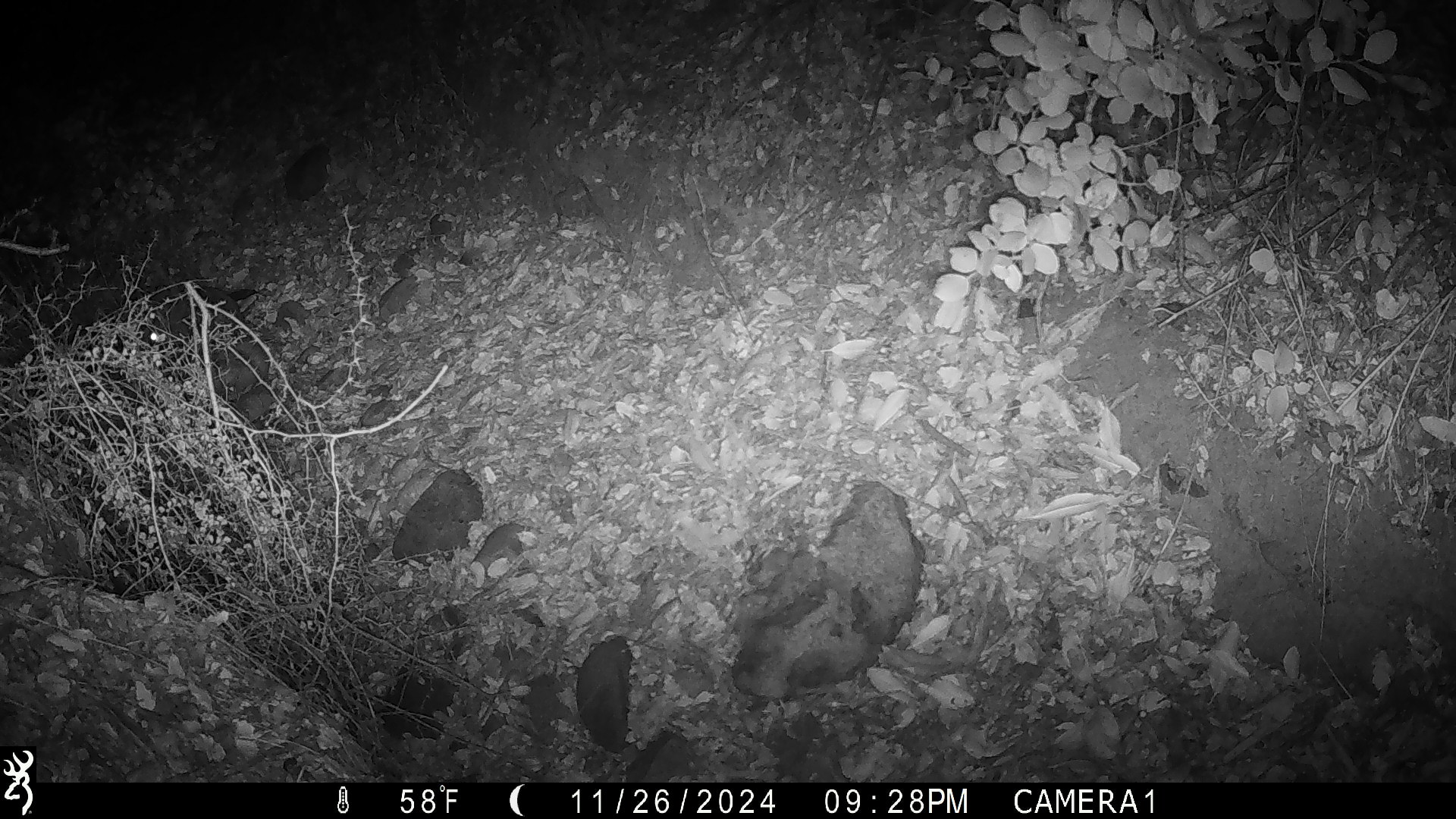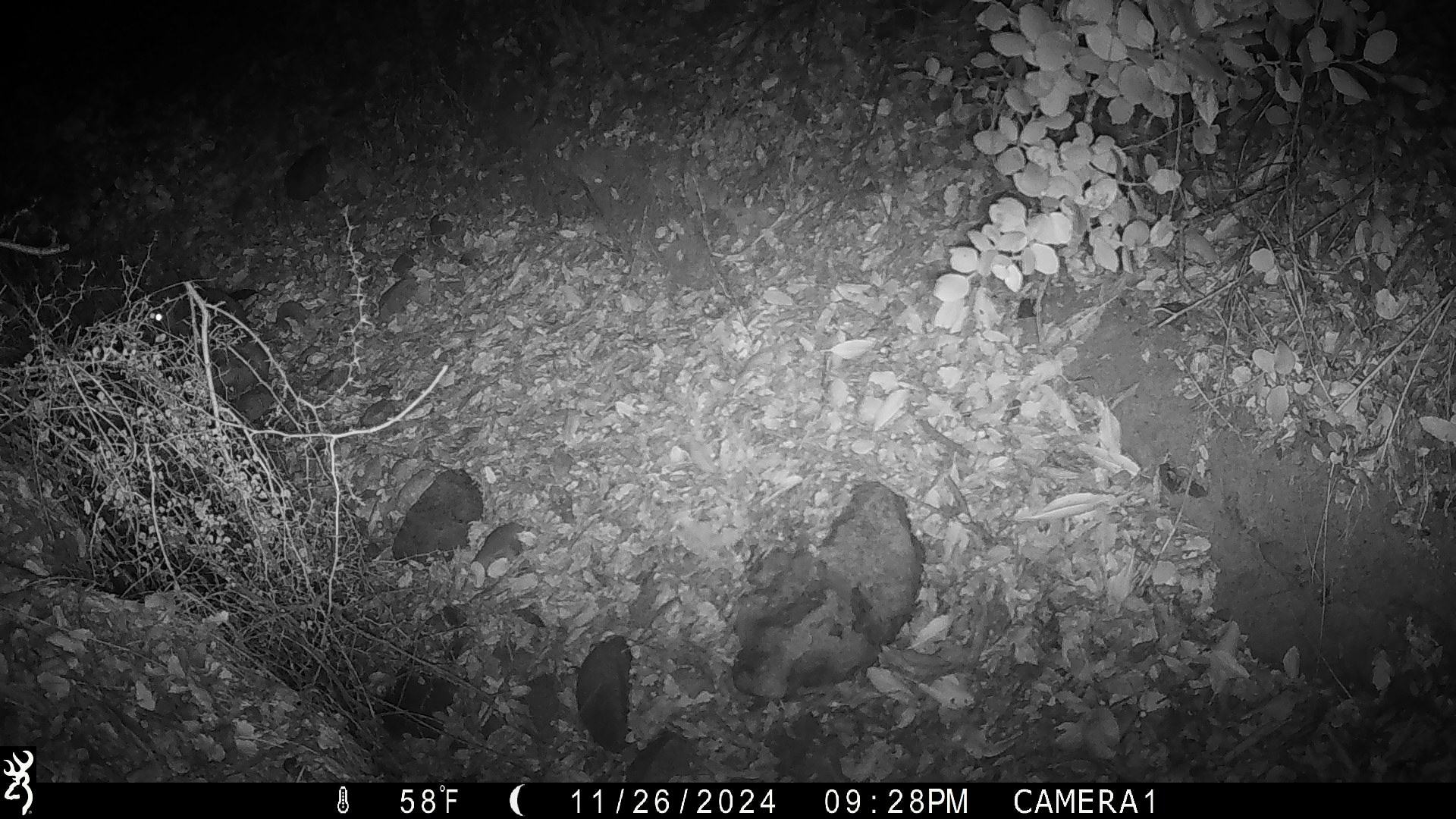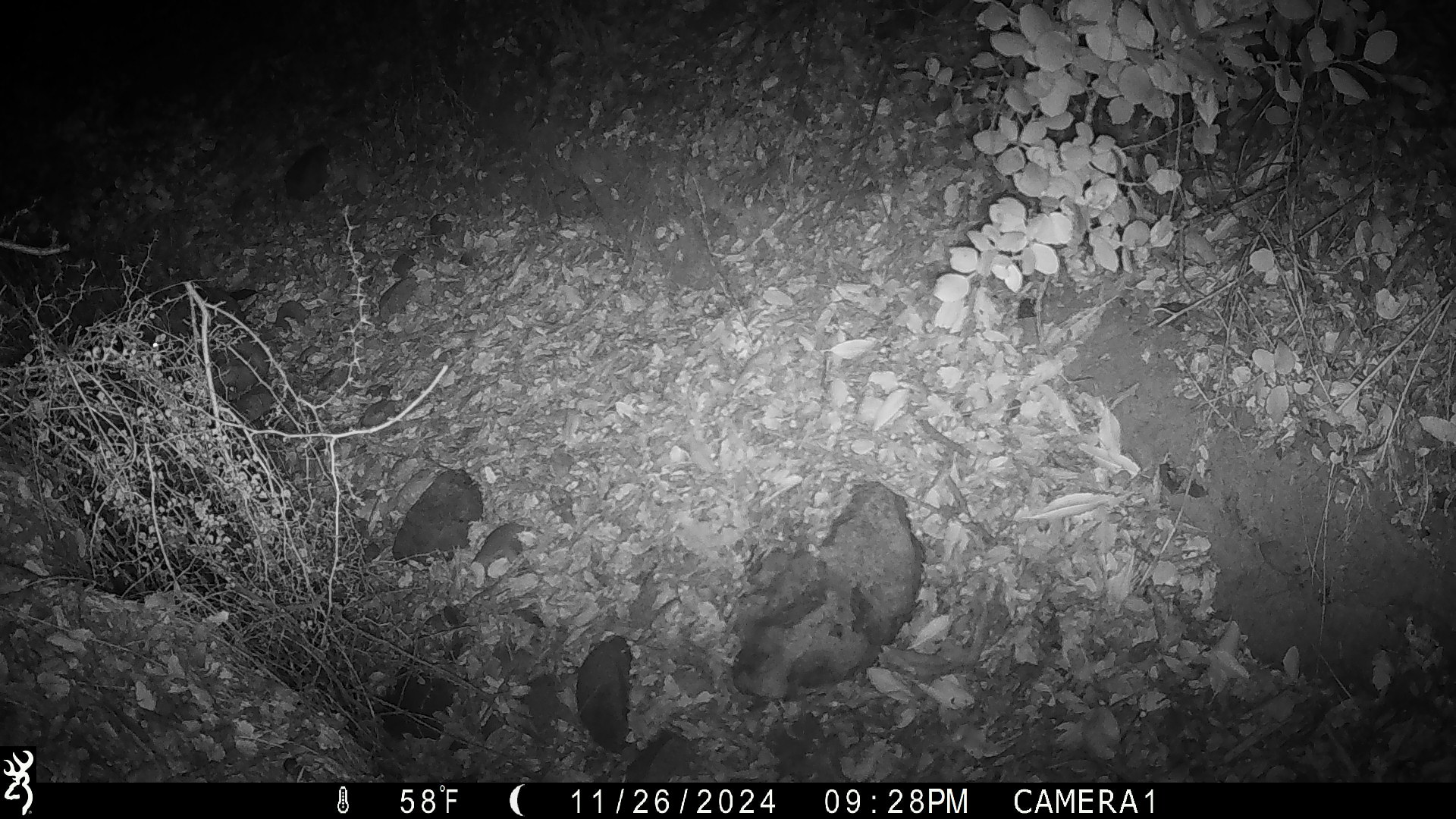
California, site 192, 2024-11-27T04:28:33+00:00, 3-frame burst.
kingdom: Animalia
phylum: Chordata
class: Mammalia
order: Lagomorpha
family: Leporidae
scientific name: Leporidae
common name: rabbit